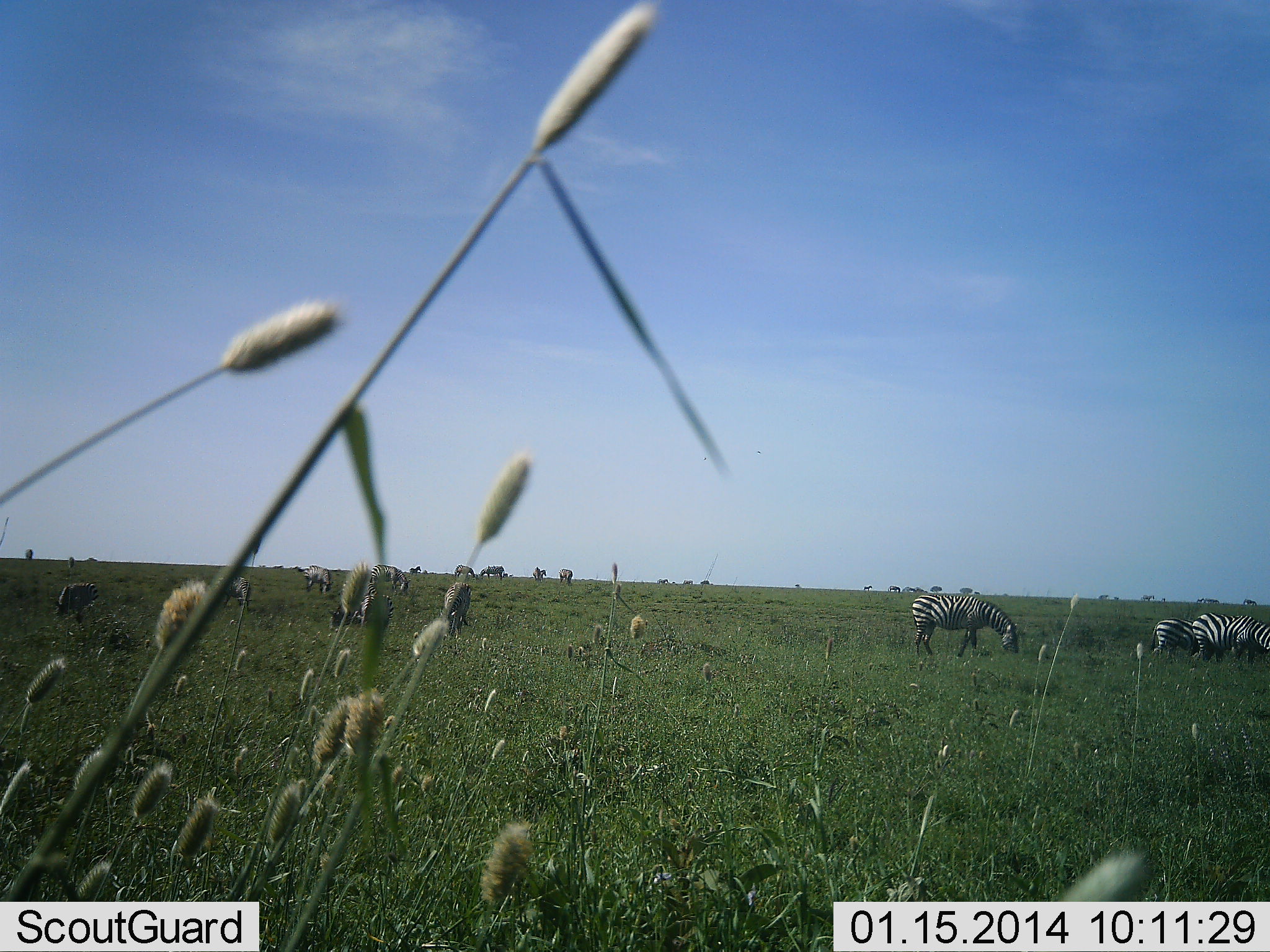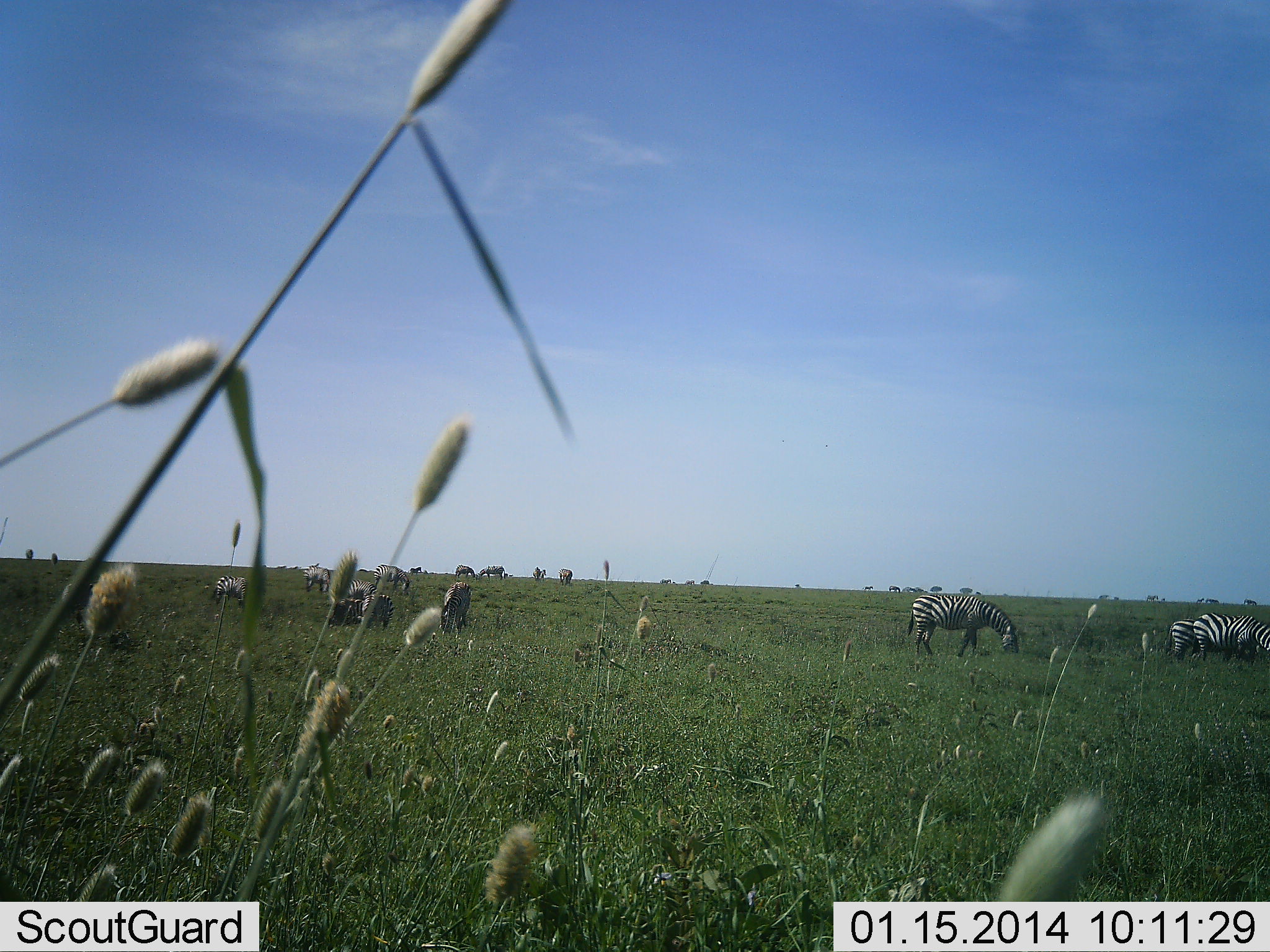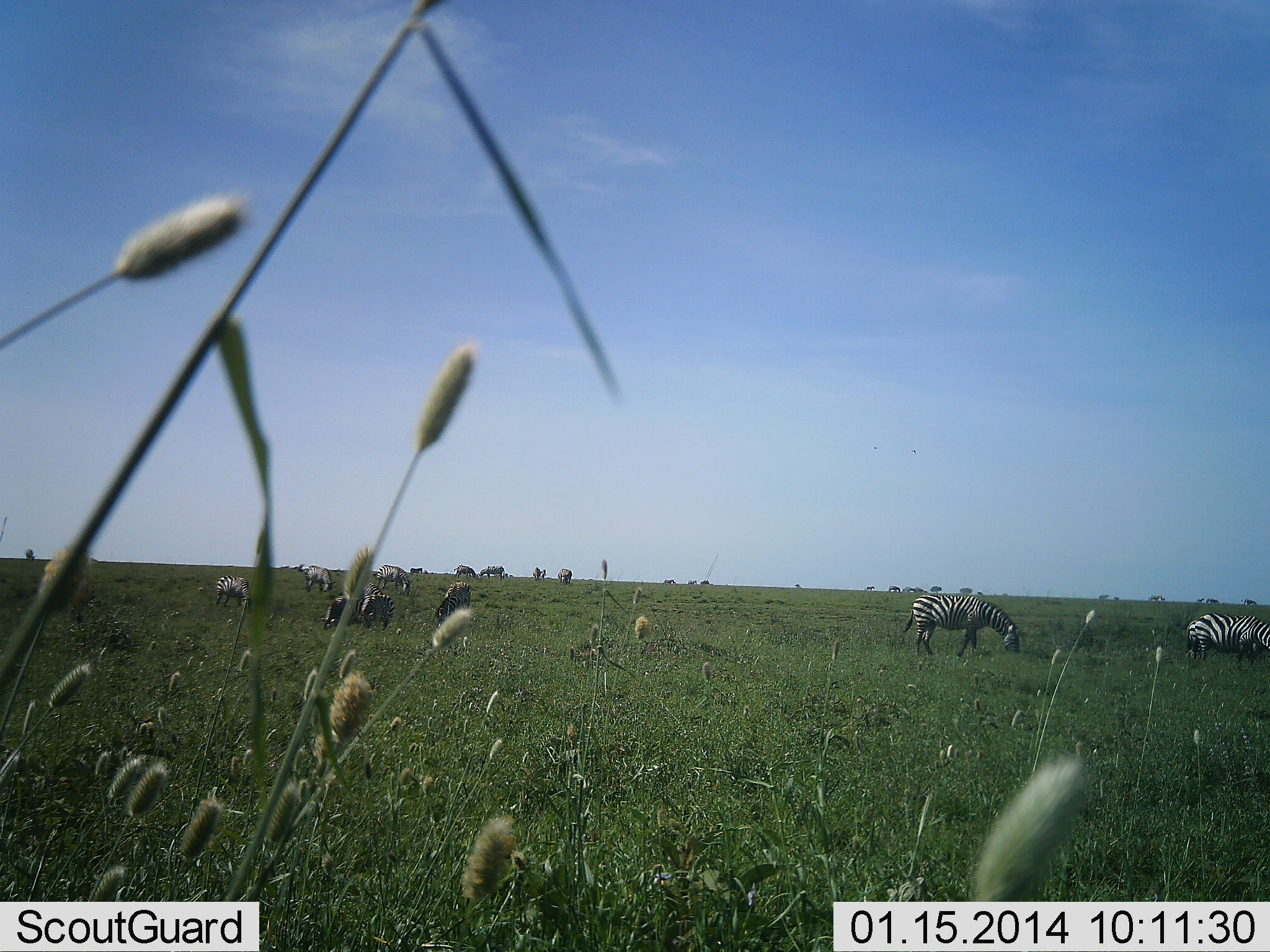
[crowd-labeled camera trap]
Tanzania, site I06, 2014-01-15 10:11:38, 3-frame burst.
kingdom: Animalia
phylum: Chordata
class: Mammalia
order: Perissodactyla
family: Equidae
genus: Equus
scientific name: Equus quagga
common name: plains zebra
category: zebra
Zebra (plains zebra) (Equus quagga), count 11-50. Behavior (volunteer vote fractions): standing 50%, resting 10%, moving 60%, interacting 0%. Young present (vote fraction): 0%. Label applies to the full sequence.